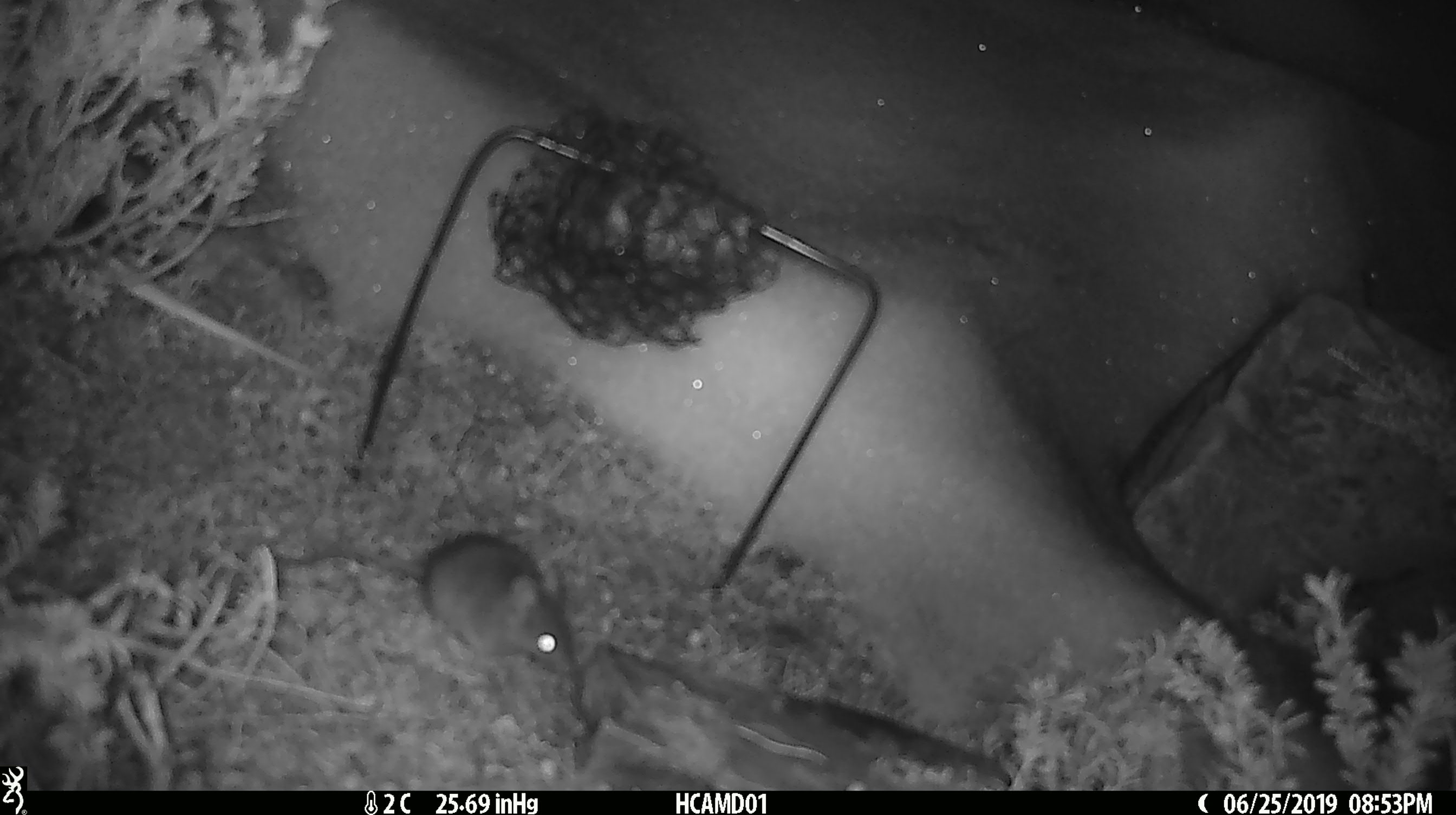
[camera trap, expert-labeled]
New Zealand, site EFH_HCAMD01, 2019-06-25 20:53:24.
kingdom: Animalia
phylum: Chordata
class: Mammalia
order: Rodentia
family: Muridae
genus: Mus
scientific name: Mus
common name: mouse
Mouse (Mus).